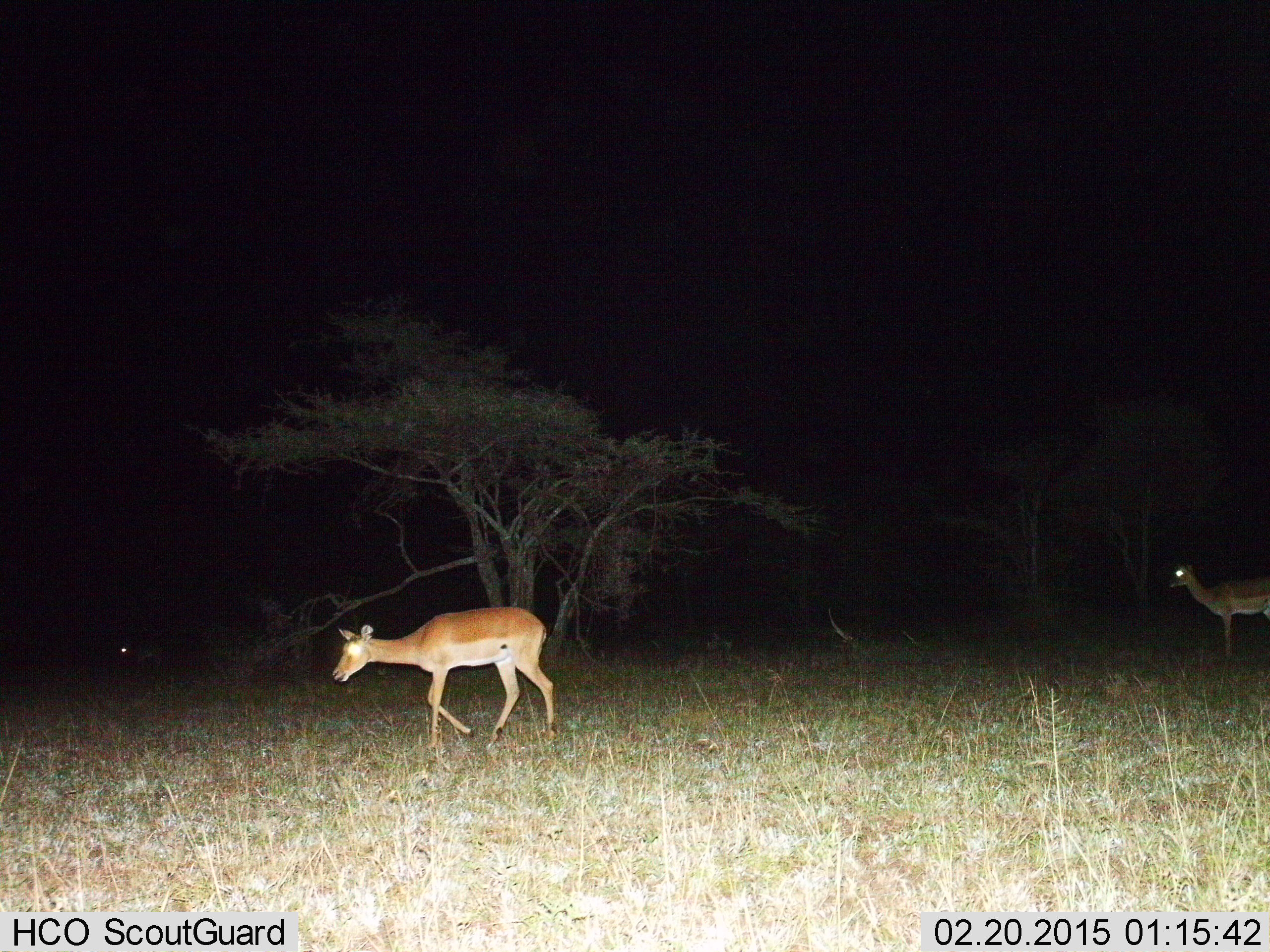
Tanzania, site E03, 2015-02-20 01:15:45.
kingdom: Animalia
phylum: Chordata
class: Mammalia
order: Artiodactyla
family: Bovidae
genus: Aepyceros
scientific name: Aepyceros melampus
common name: impala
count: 2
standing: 60%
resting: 0%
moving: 100%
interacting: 0%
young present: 0%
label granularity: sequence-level